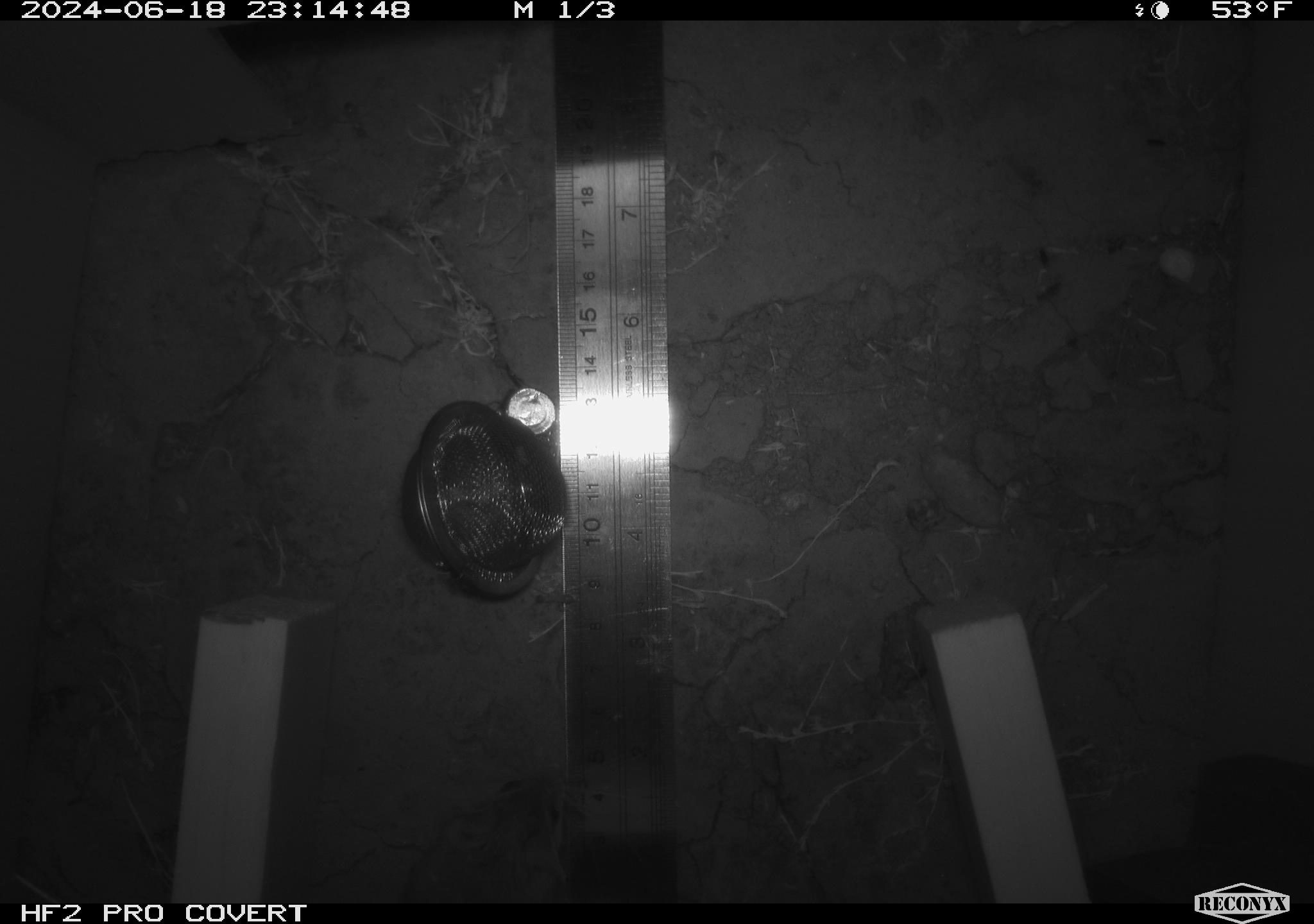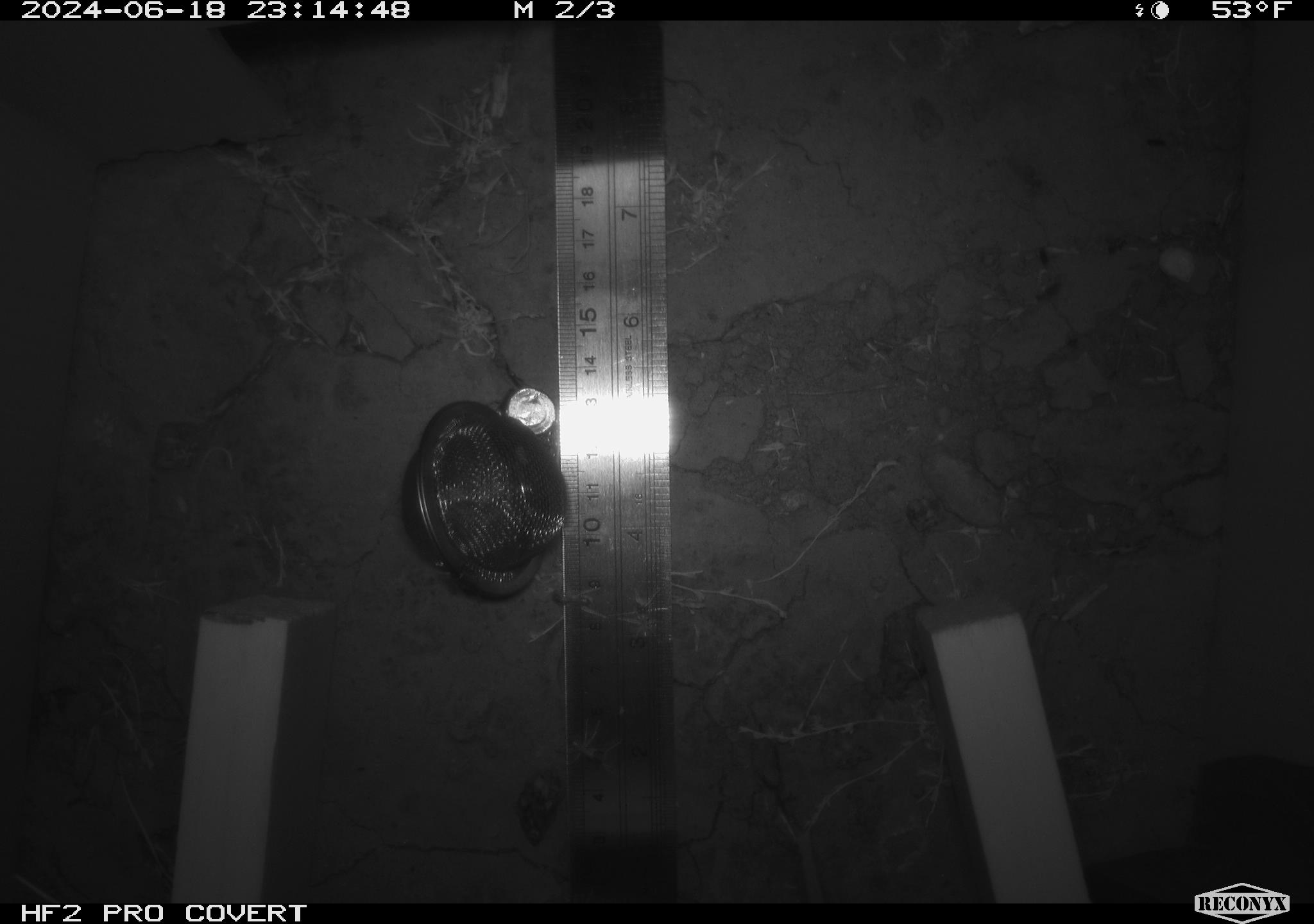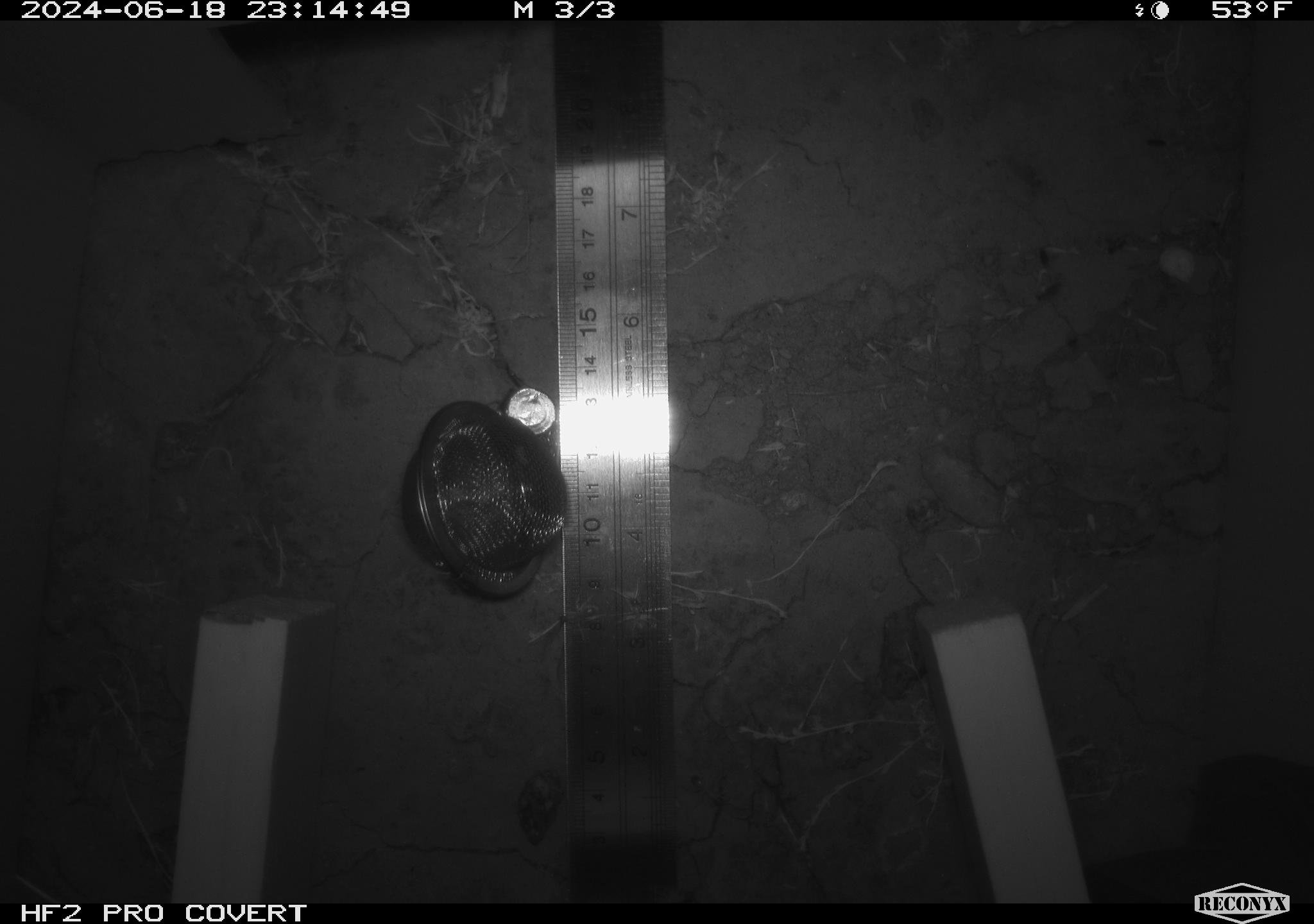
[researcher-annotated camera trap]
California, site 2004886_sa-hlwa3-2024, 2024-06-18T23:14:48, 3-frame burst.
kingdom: Animalia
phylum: Chordata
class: Mammalia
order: Rodentia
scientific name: Rodentia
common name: mouse species